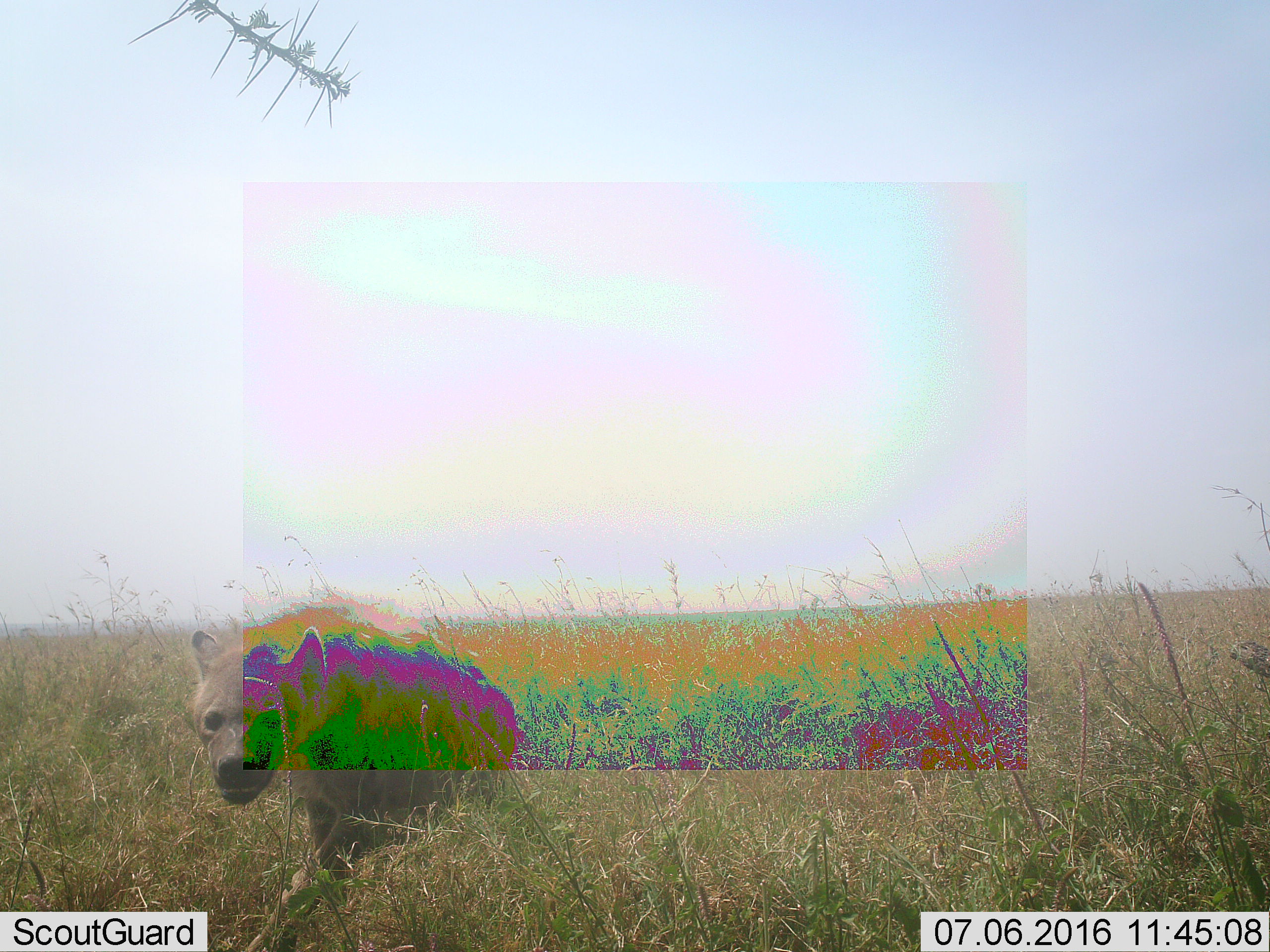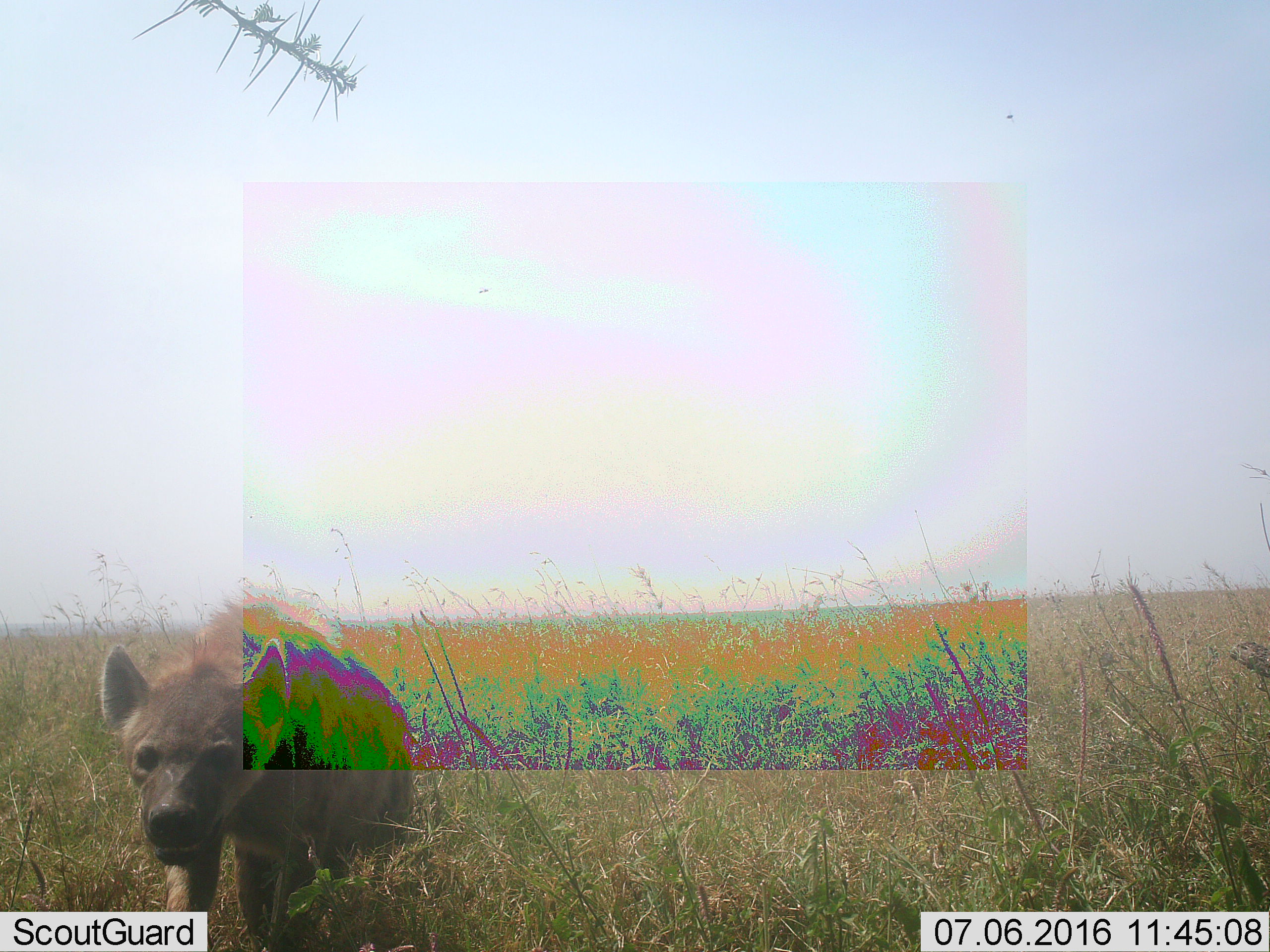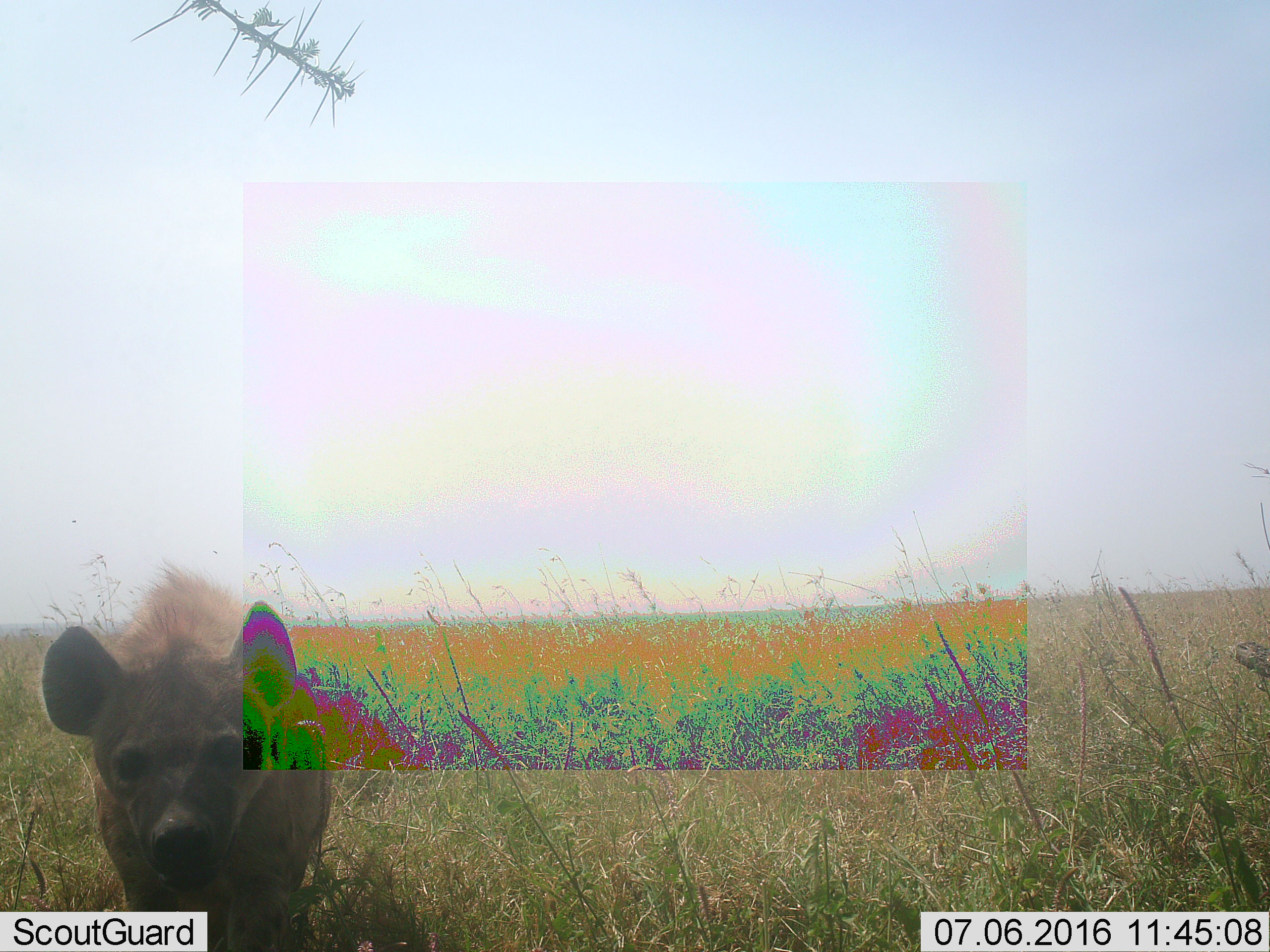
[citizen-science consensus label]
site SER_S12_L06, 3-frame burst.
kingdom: Animalia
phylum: Chordata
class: Mammalia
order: Carnivora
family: Hyaenidae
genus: Crocuta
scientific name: Crocuta crocuta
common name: spotted hyena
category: hyenaspotted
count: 1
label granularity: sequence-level